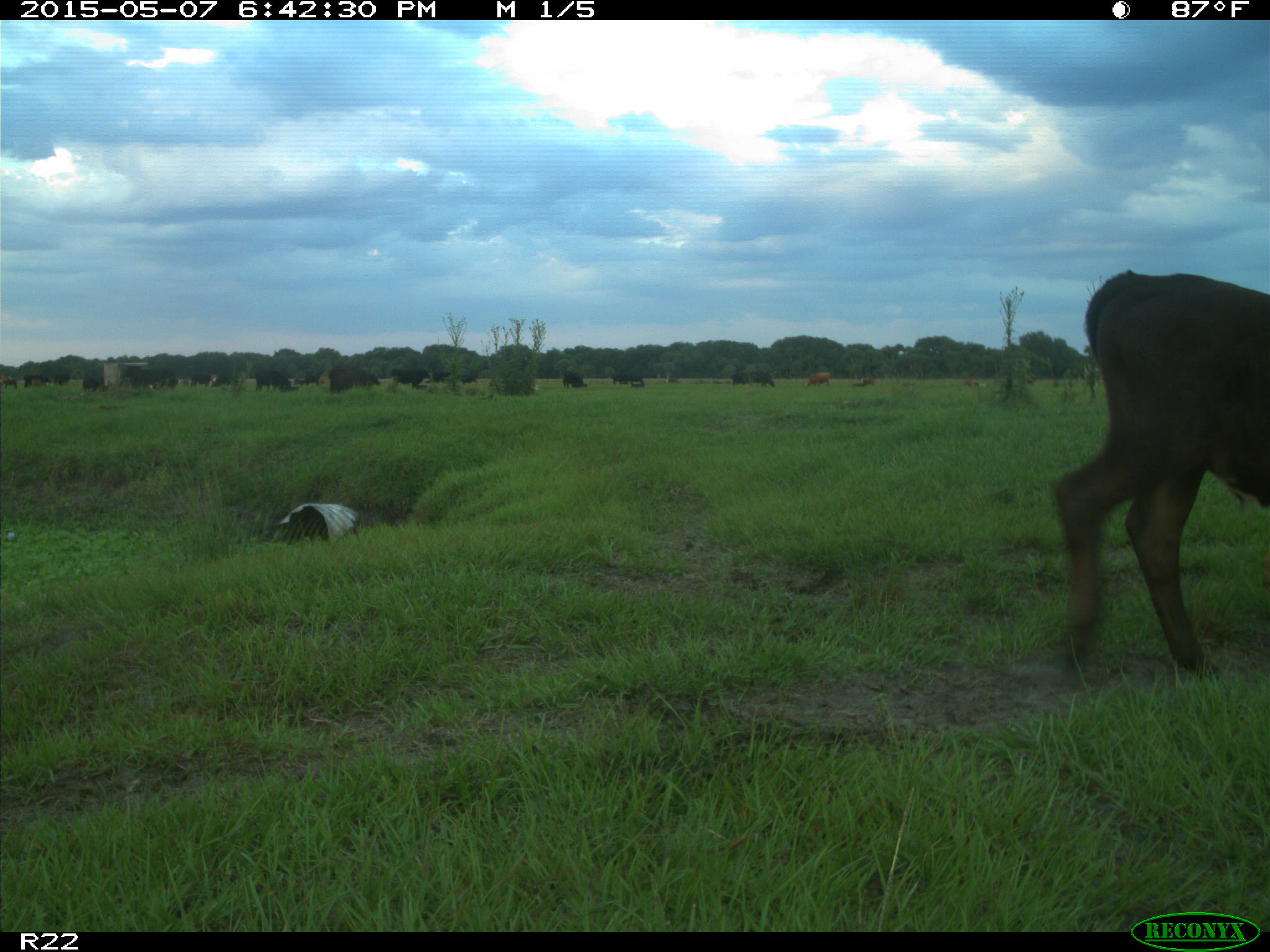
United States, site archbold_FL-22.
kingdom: Animalia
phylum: Chordata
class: Mammalia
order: Artiodactyla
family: Bovidae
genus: Bos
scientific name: Bos taurus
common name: domestic cow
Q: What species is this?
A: Bos taurus (domestic cow).